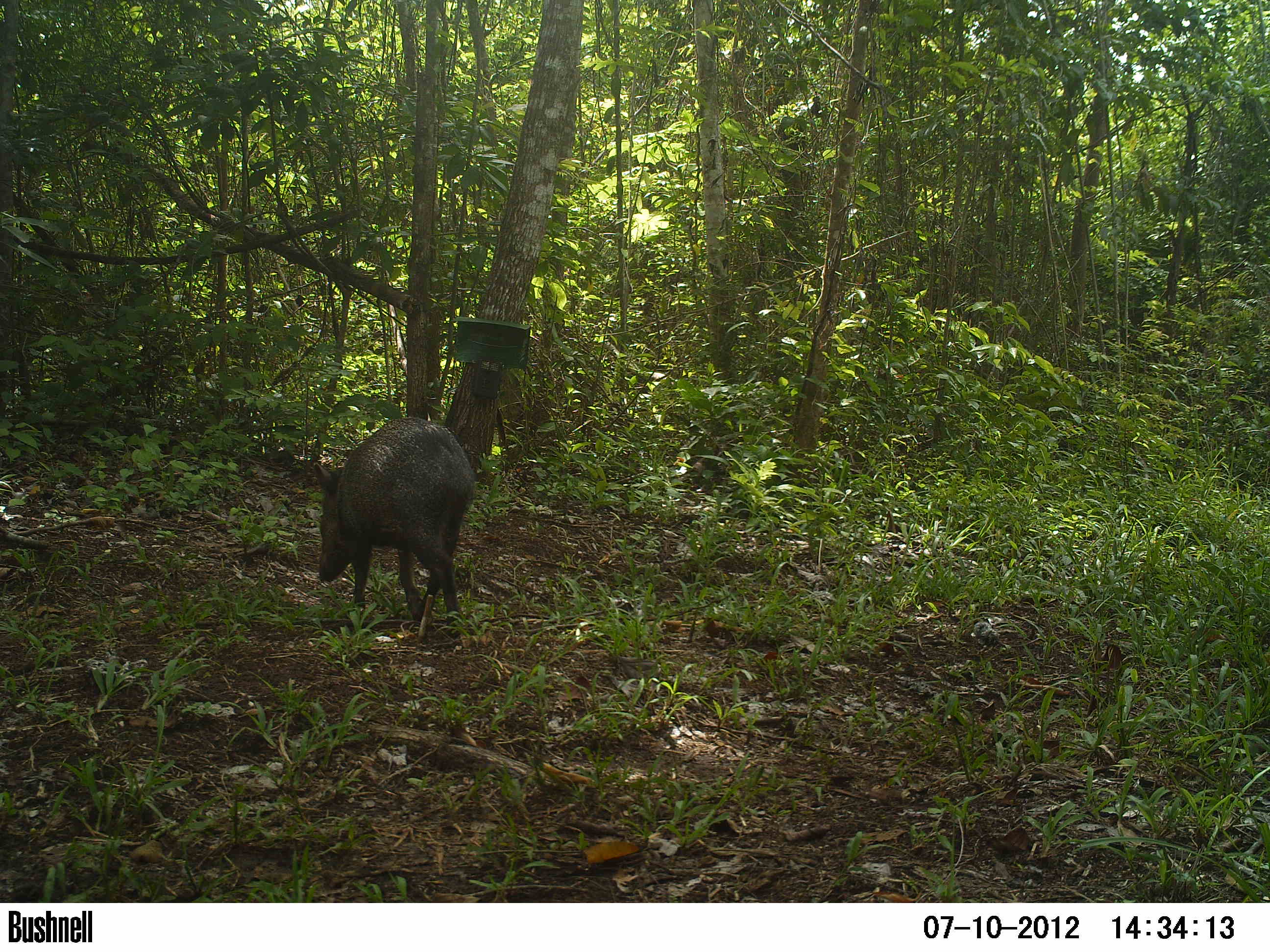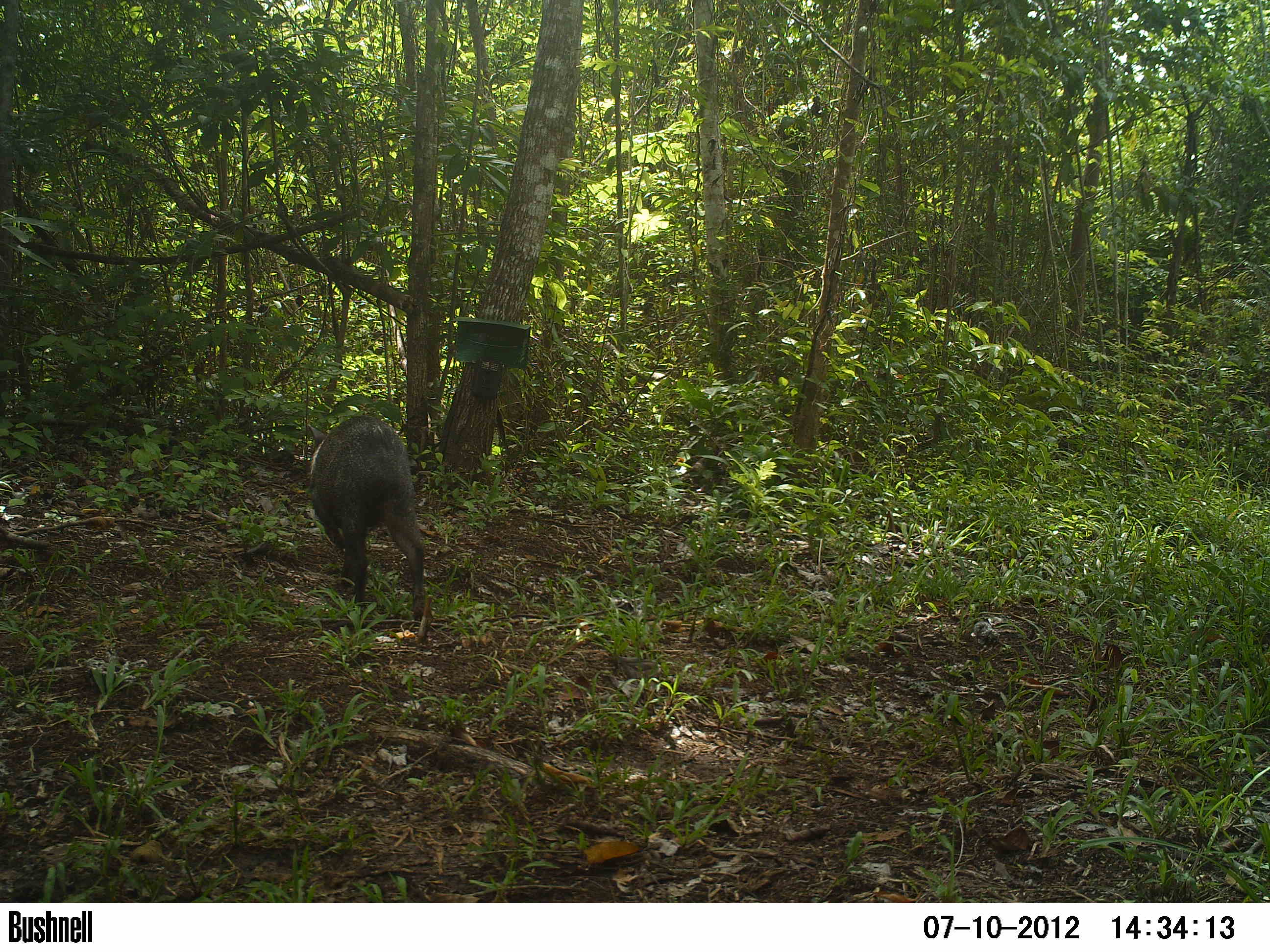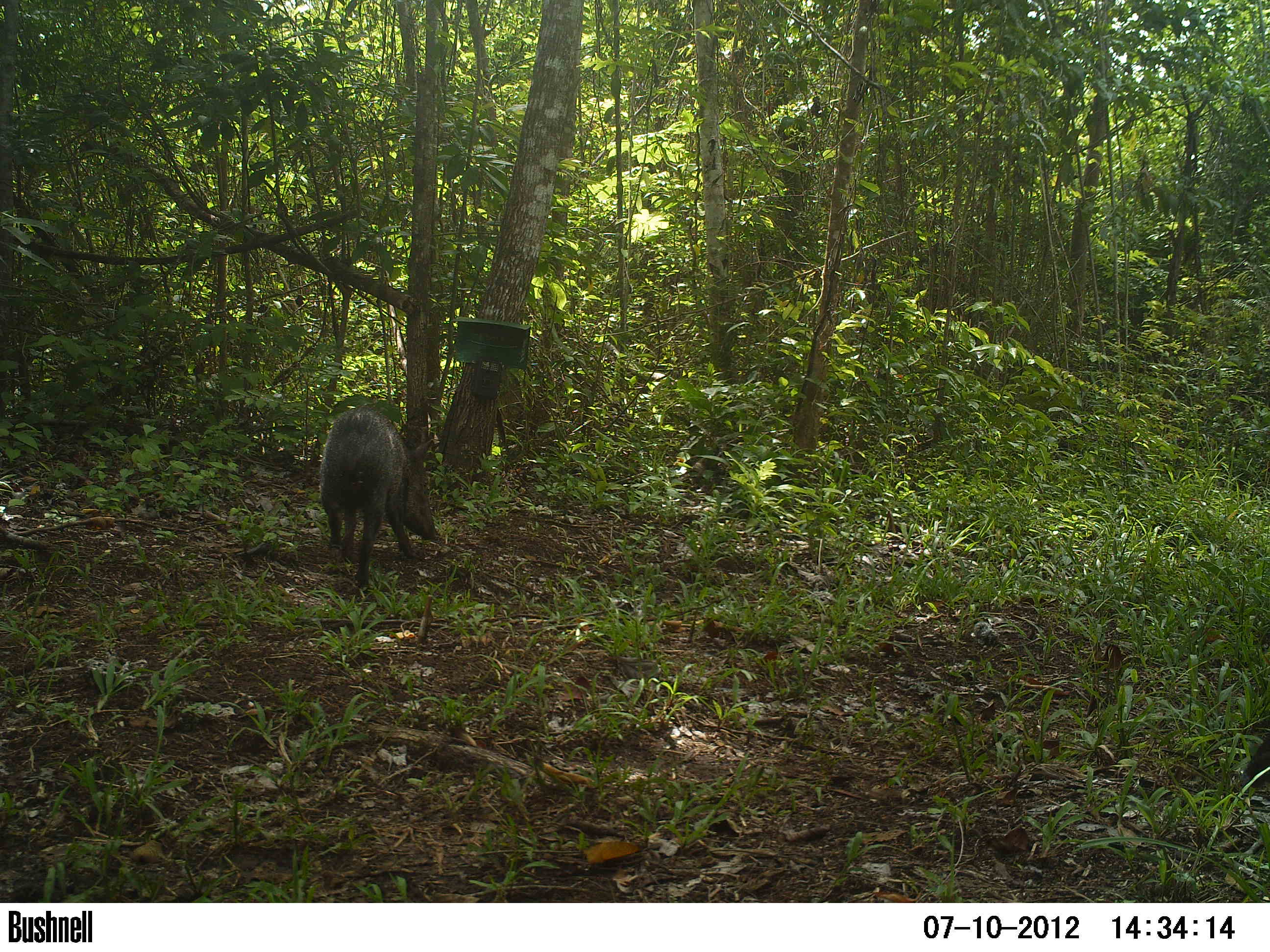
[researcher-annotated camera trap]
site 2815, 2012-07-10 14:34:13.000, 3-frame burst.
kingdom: Animalia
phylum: Chordata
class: Mammalia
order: Artiodactyla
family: Tayassuidae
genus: Pecari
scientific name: Pecari tajacu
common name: collared peccary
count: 5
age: adult